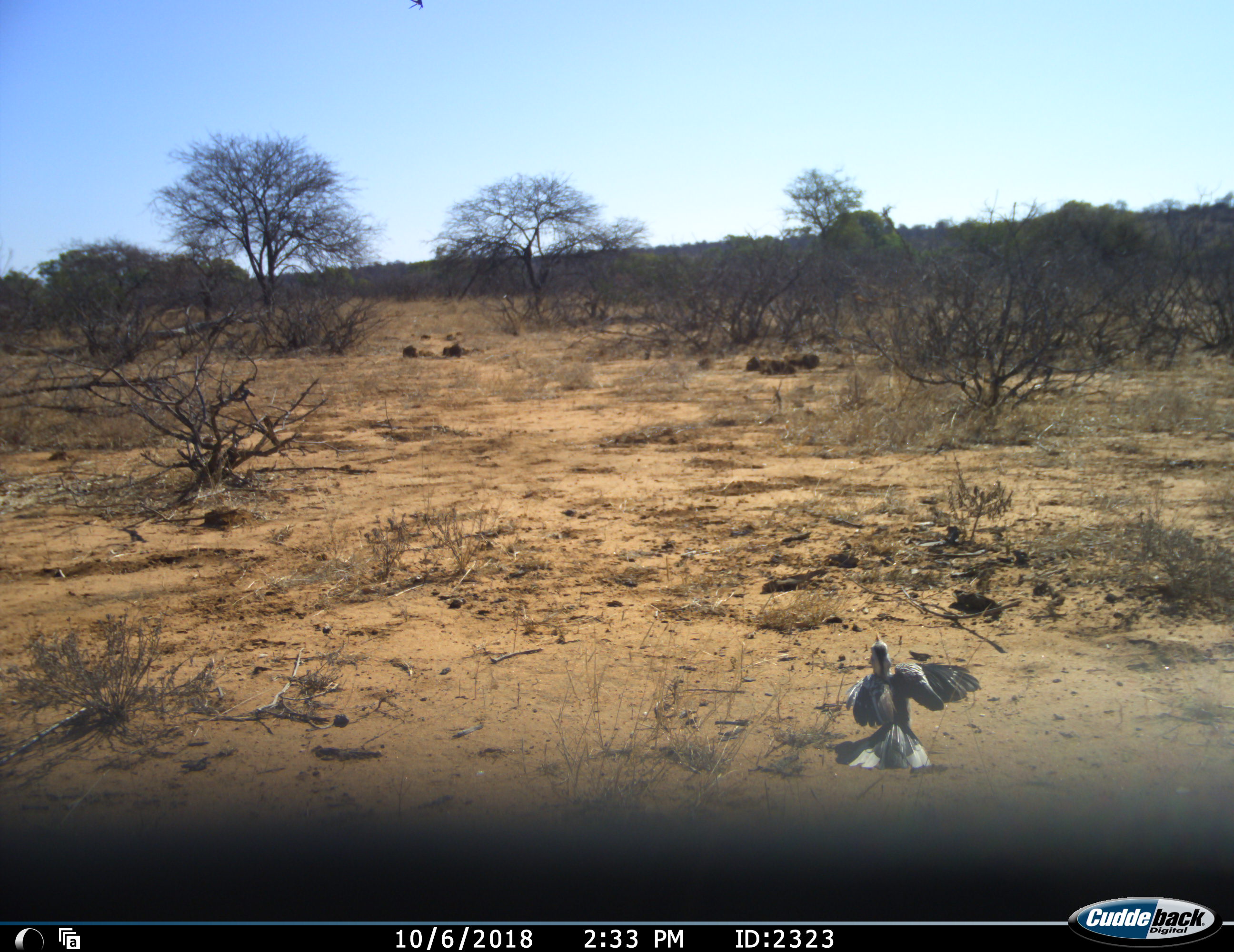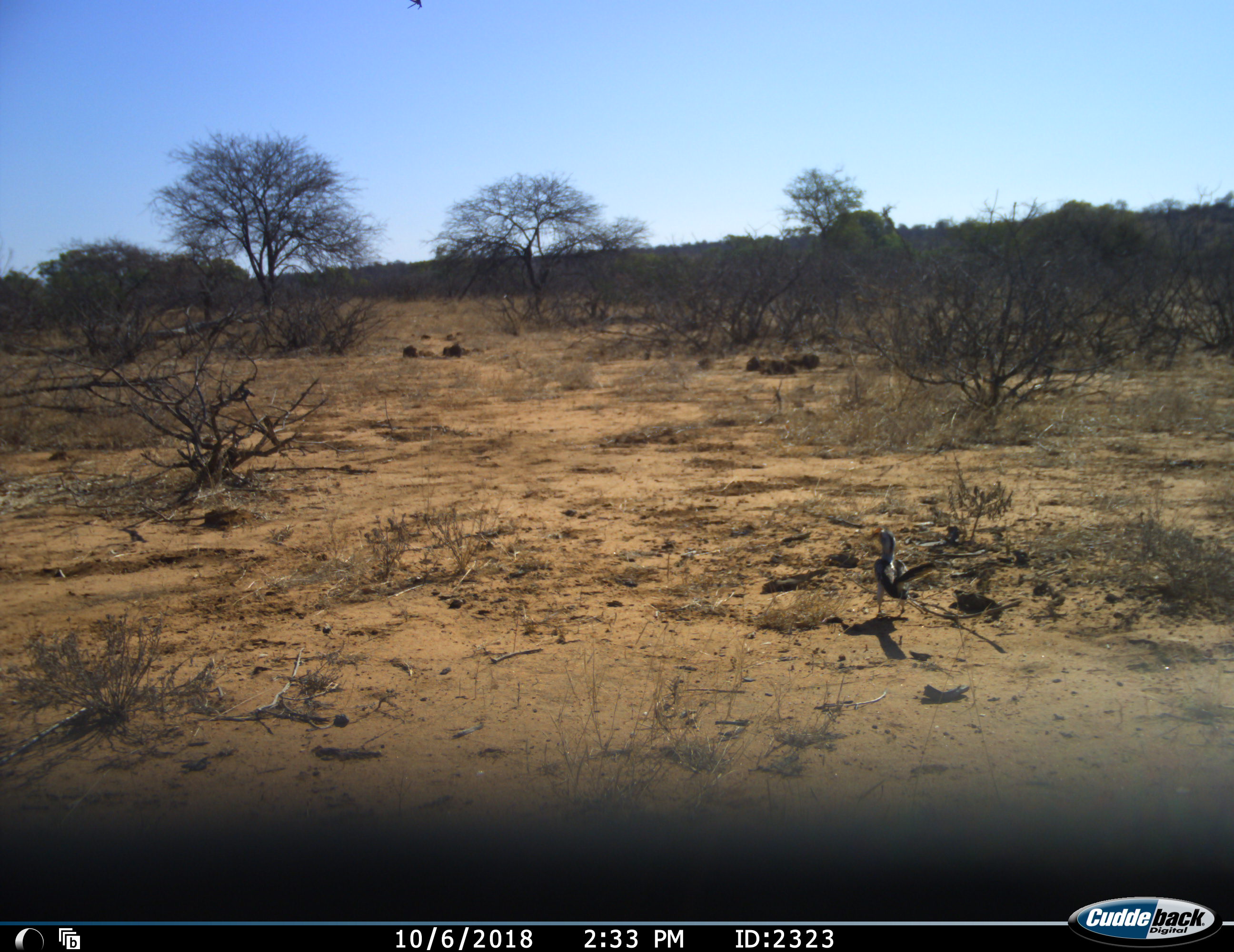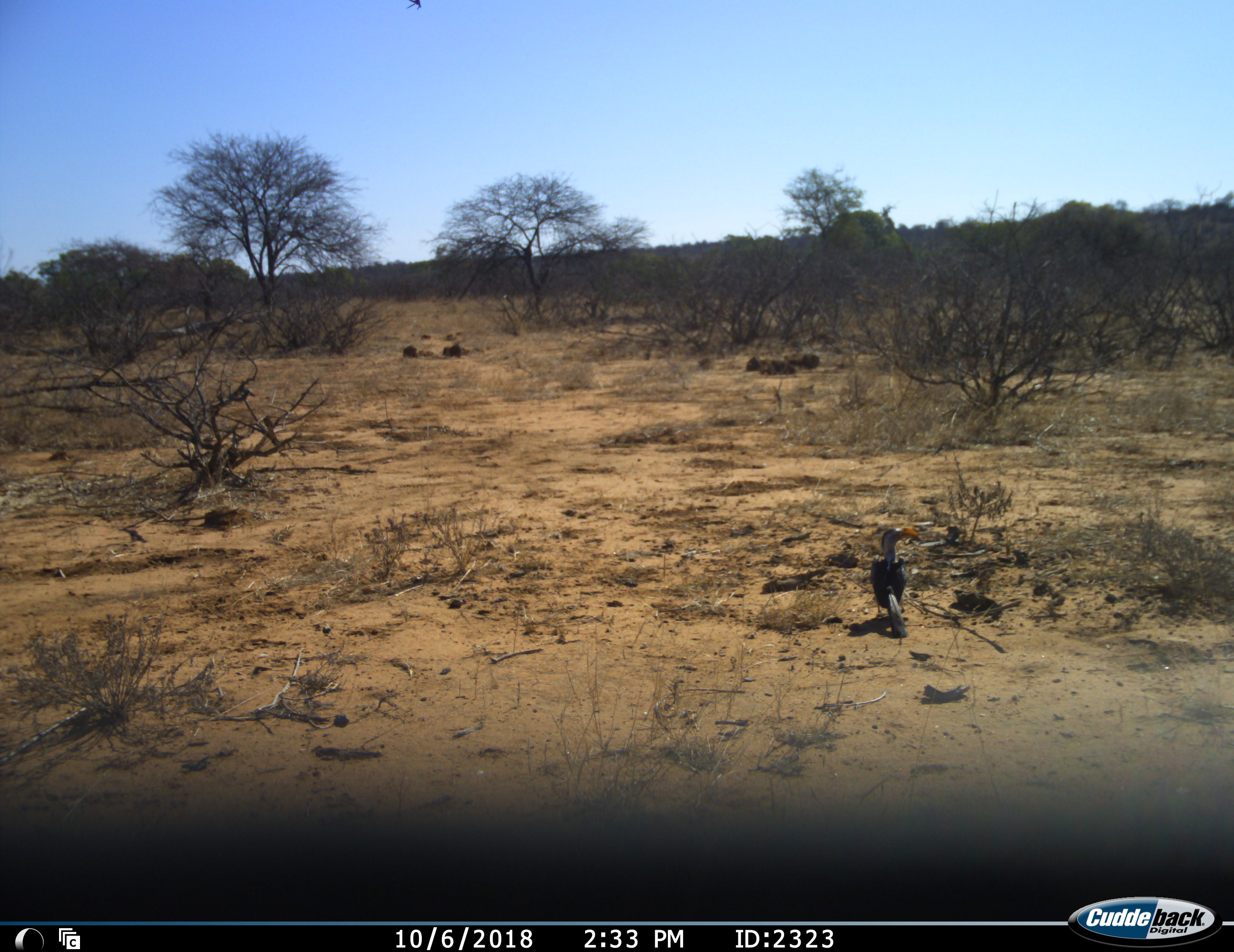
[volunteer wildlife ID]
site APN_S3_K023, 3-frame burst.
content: unidentified animal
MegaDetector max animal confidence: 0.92